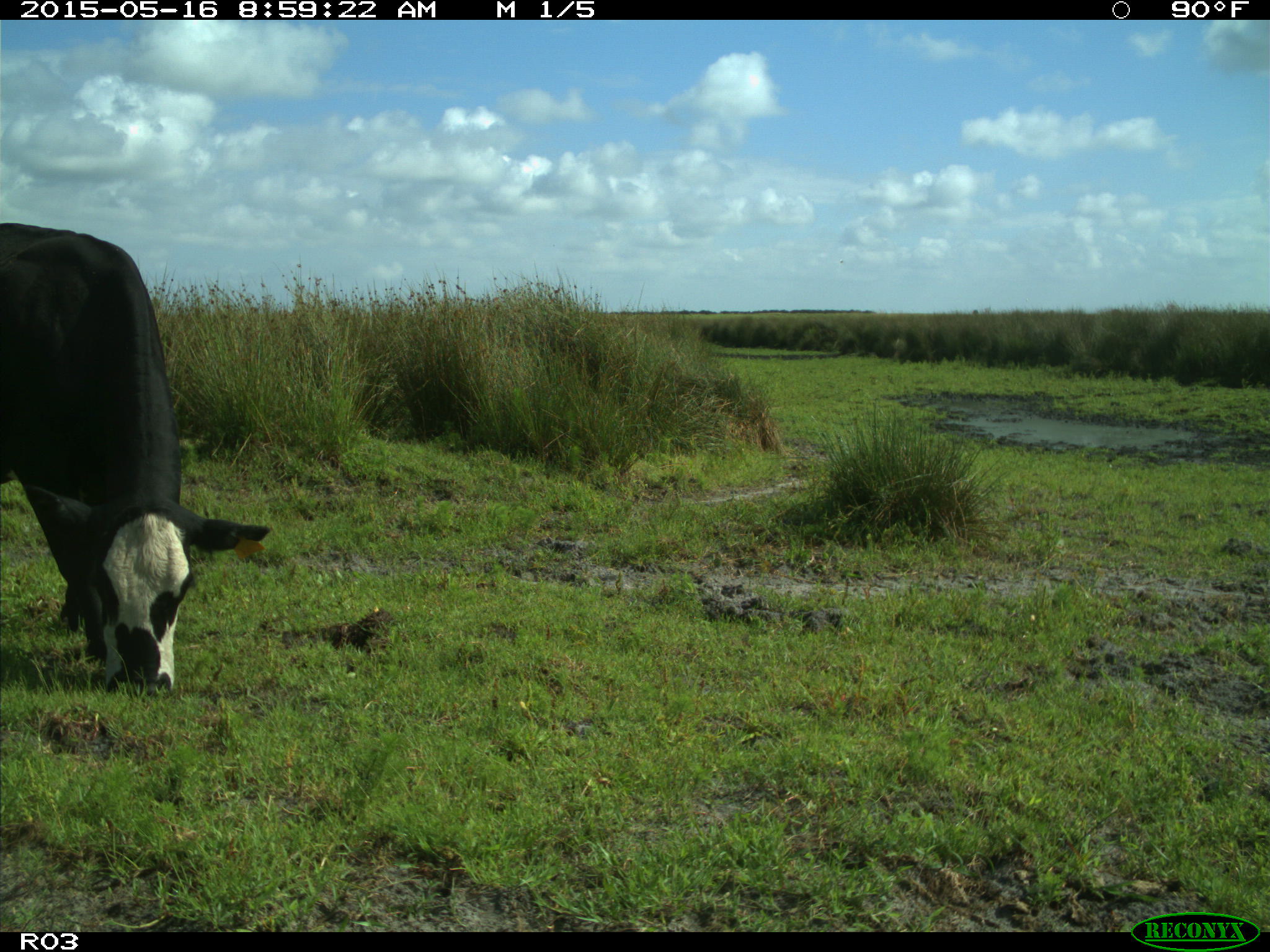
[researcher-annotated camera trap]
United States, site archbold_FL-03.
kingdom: Animalia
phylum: Chordata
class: Mammalia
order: Artiodactyla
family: Bovidae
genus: Bos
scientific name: Bos taurus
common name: domestic cow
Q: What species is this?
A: Bos taurus (domestic cow).